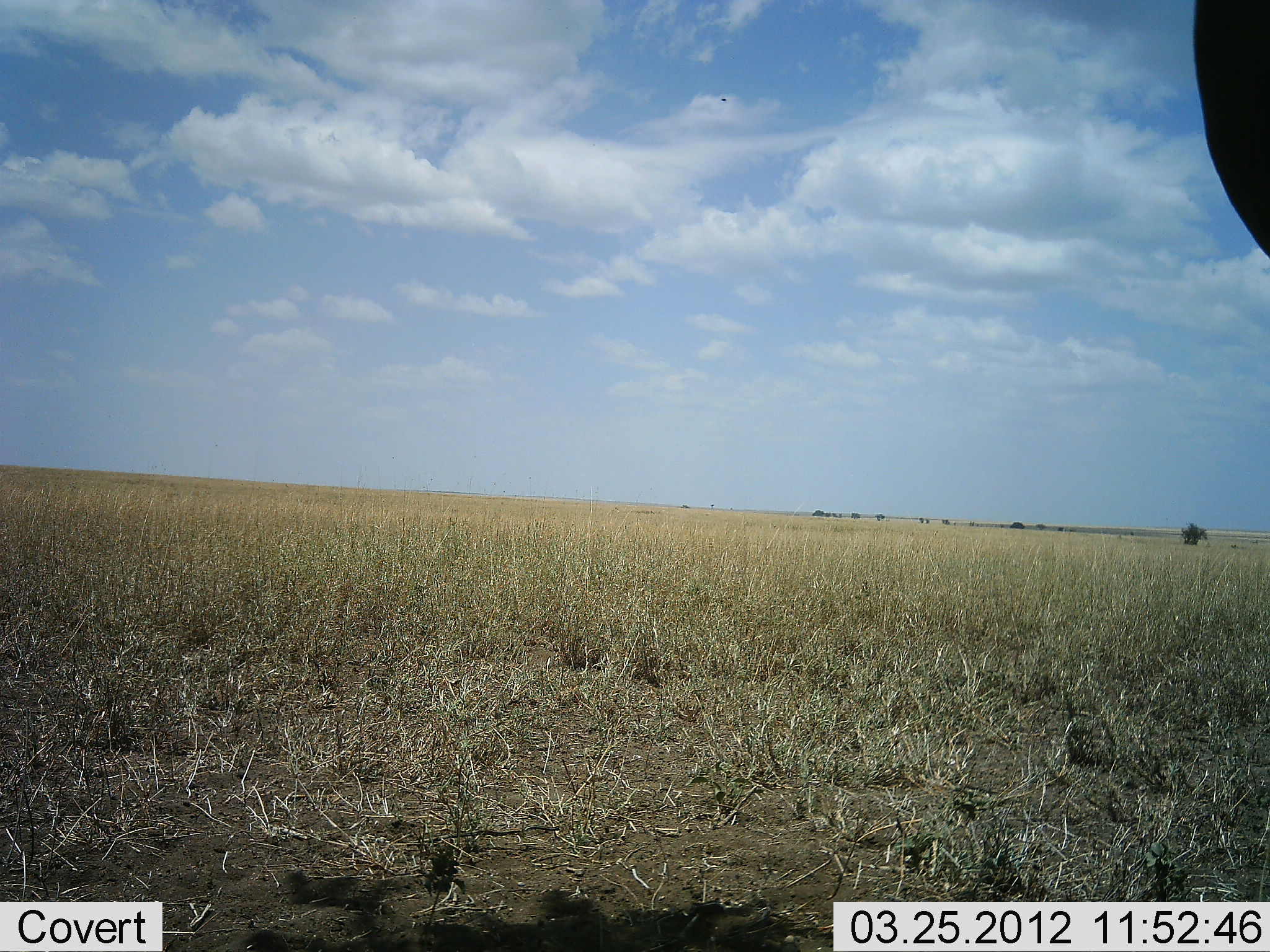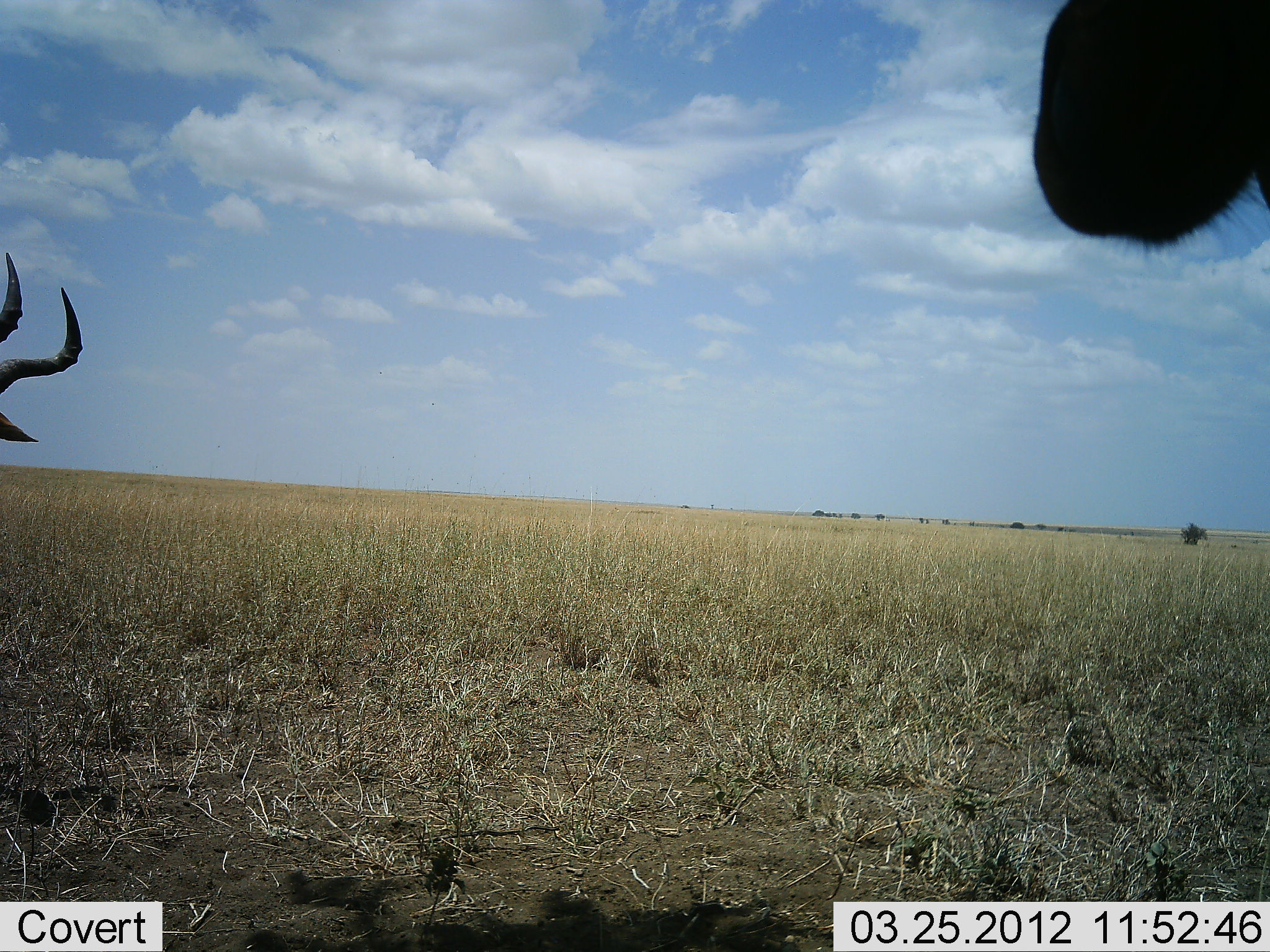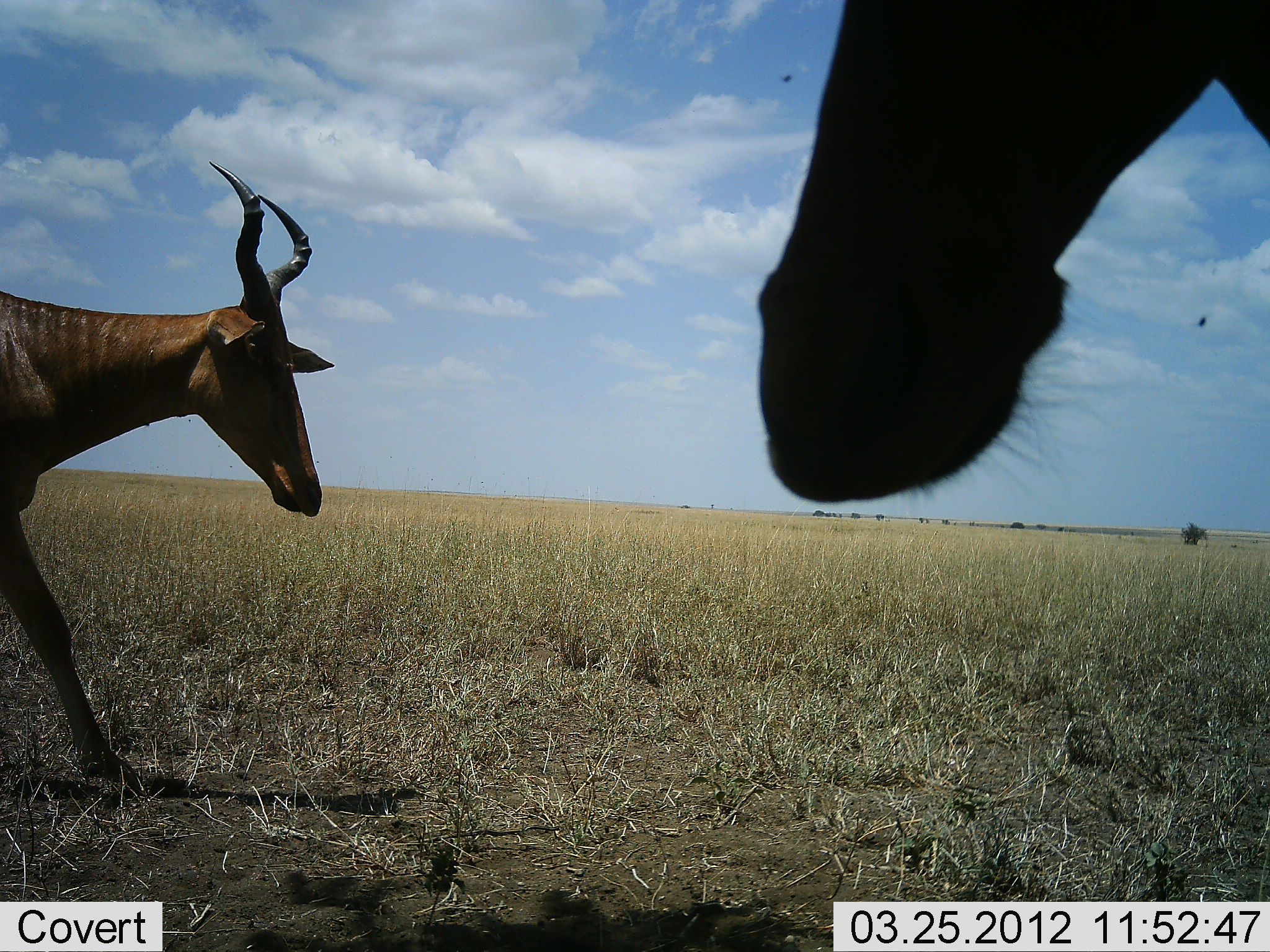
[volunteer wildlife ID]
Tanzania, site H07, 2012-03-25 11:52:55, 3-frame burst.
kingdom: Animalia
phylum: Chordata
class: Mammalia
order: Artiodactyla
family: Bovidae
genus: Alcelaphus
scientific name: Alcelaphus buselaphus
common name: hartebeest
Hartebeest (Alcelaphus buselaphus), count 2. Behavior (volunteer vote fractions): standing 68%, resting 0%, moving 77%, interacting 0%. Young present (vote fraction): 5%. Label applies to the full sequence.